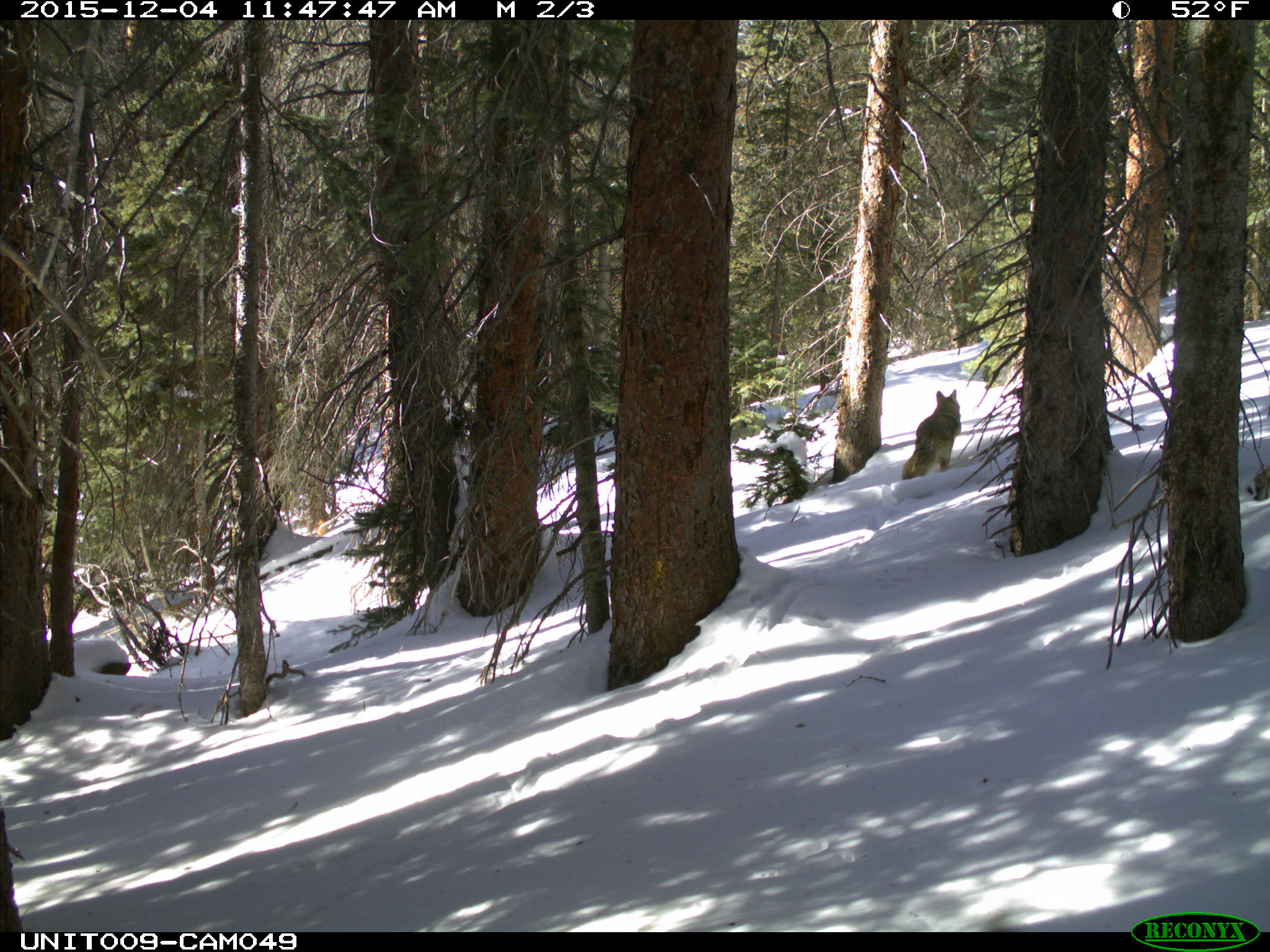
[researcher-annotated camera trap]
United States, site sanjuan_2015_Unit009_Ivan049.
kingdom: Animalia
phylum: Chordata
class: Mammalia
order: Carnivora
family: Canidae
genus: Canis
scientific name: Canis latrans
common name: coyote